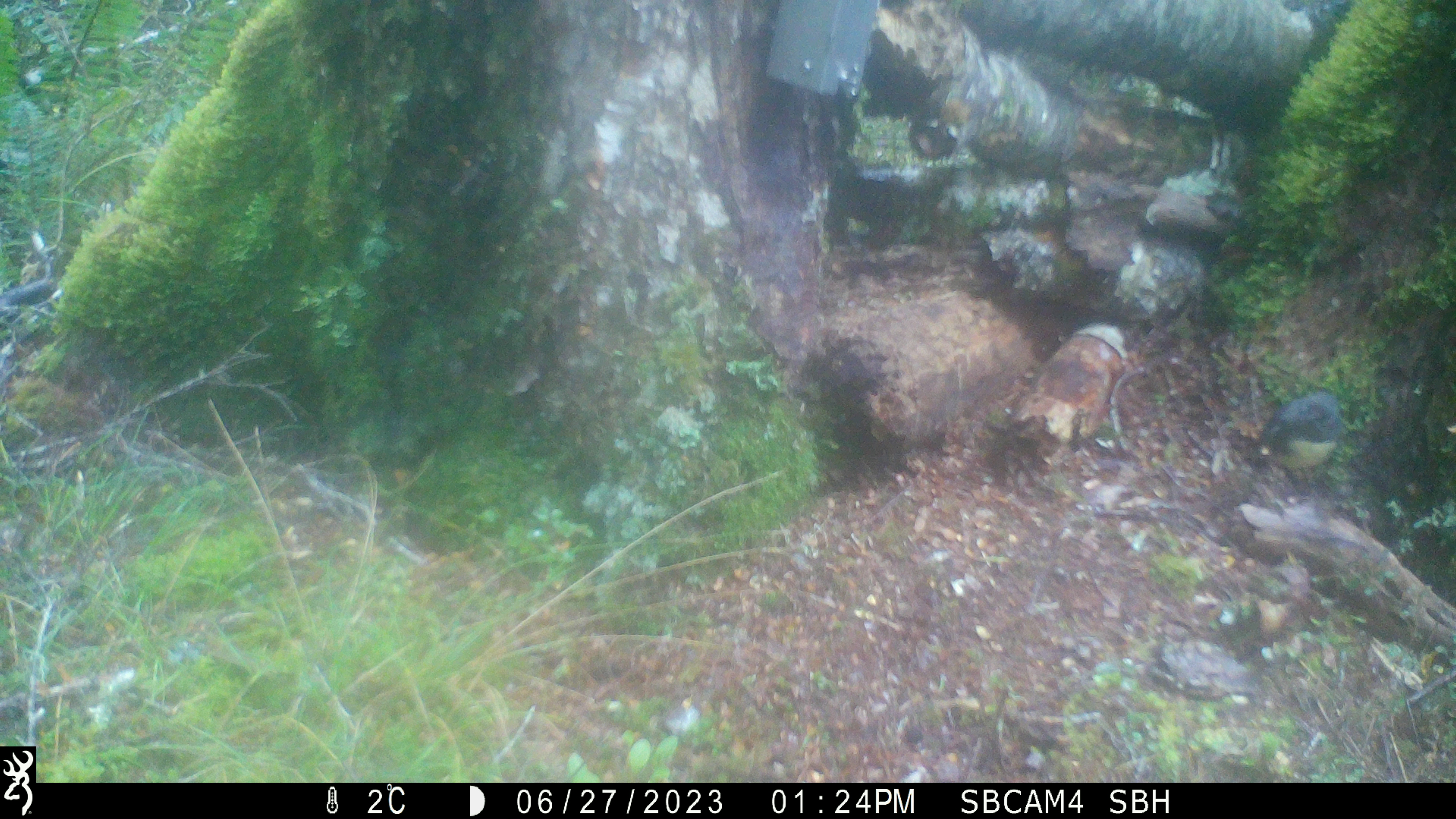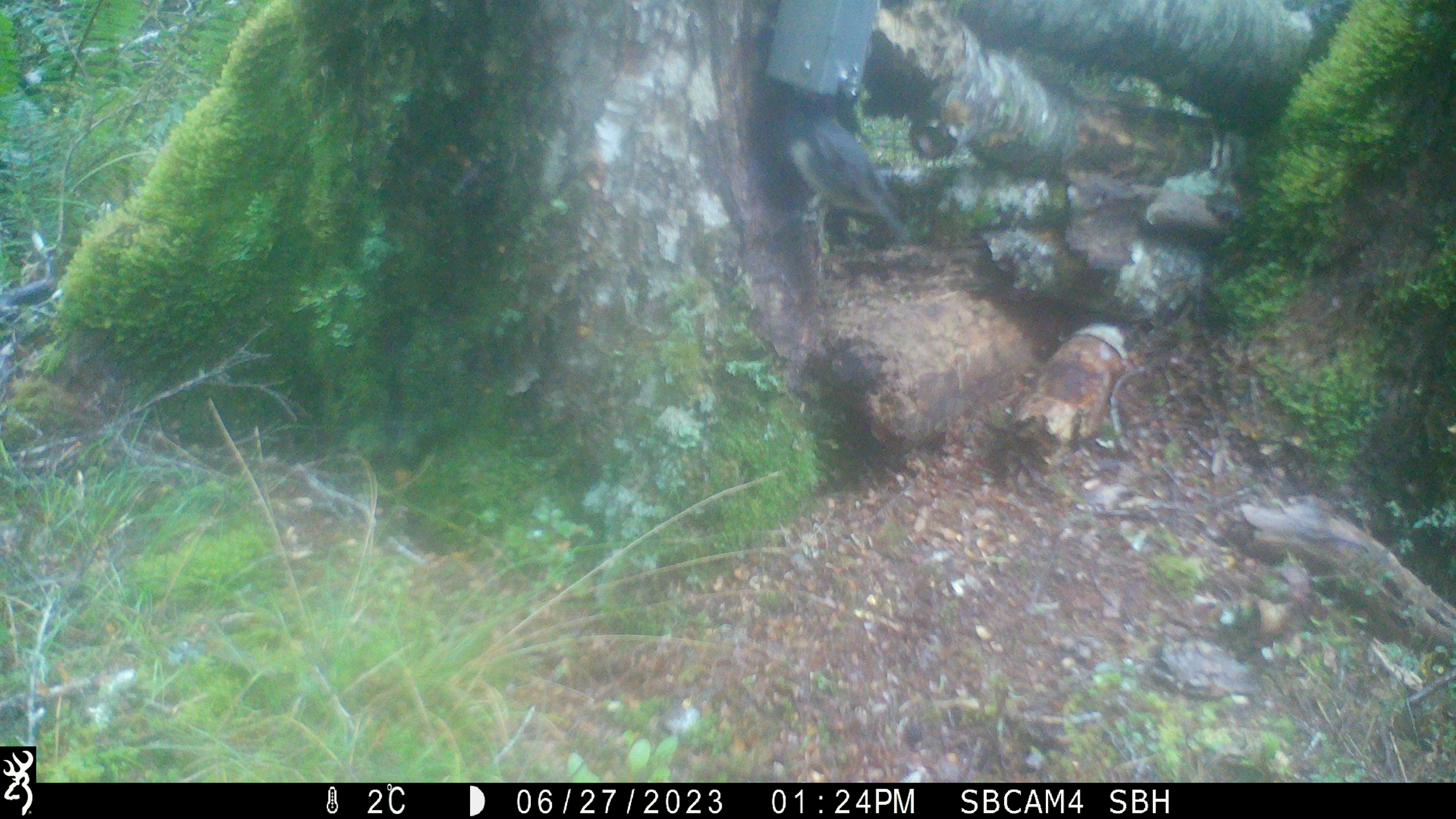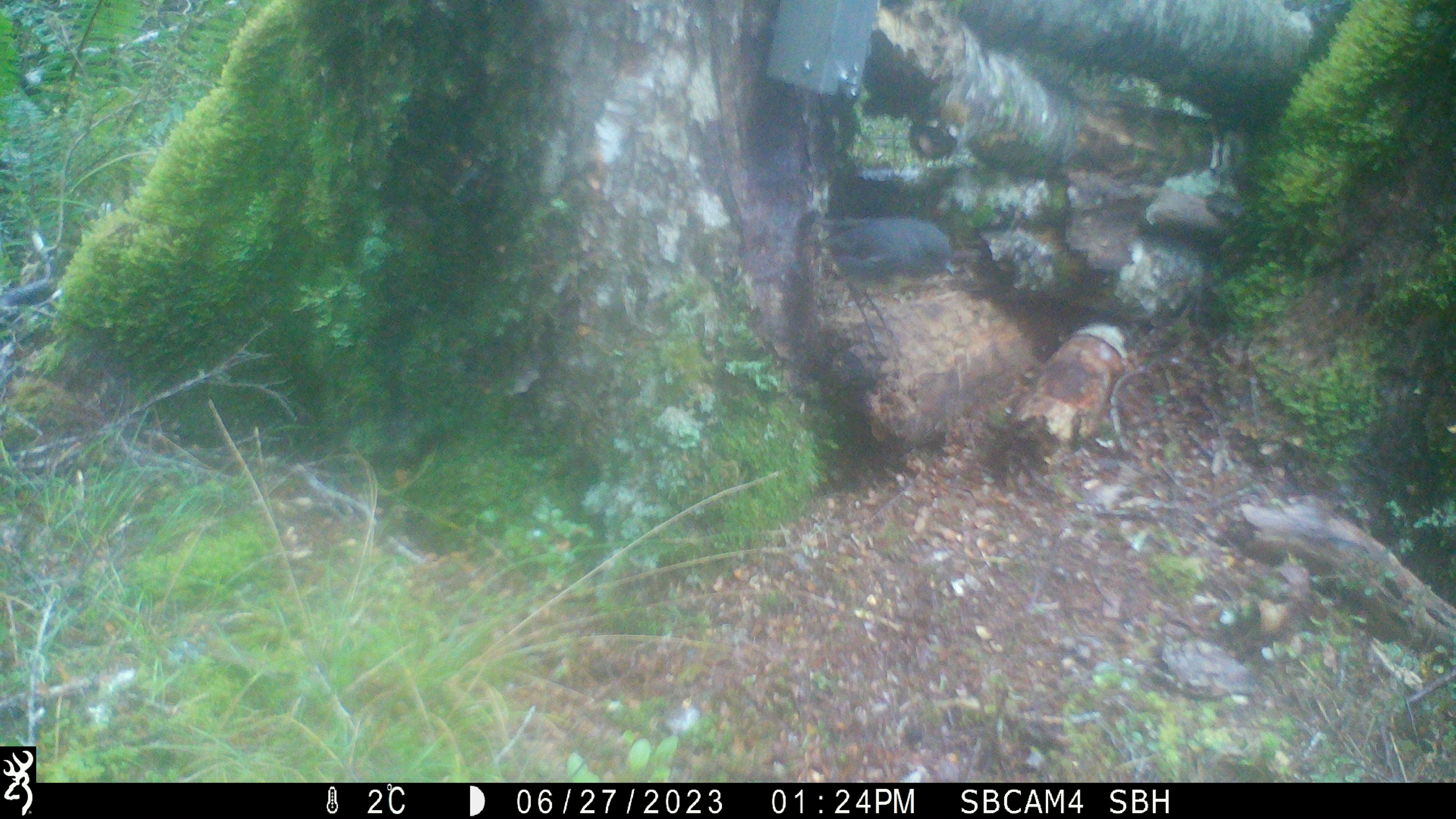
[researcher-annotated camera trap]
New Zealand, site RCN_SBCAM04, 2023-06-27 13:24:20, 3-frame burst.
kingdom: Animalia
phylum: Chordata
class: Aves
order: Passeriformes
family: Petroicidae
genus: Petroica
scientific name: Petroica australis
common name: new zealand robin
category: robin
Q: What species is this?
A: Robin (new zealand robin) (Petroica australis).